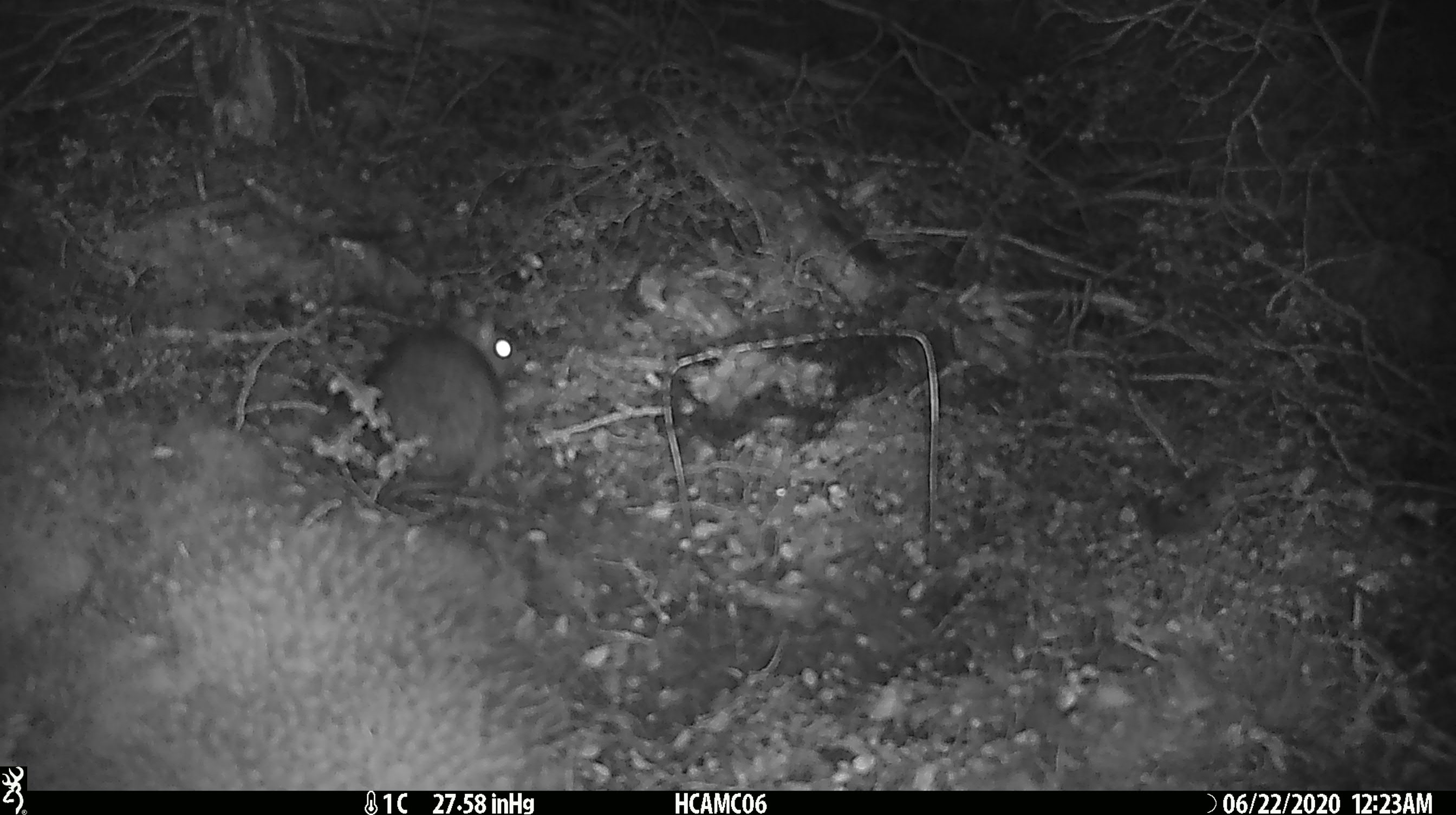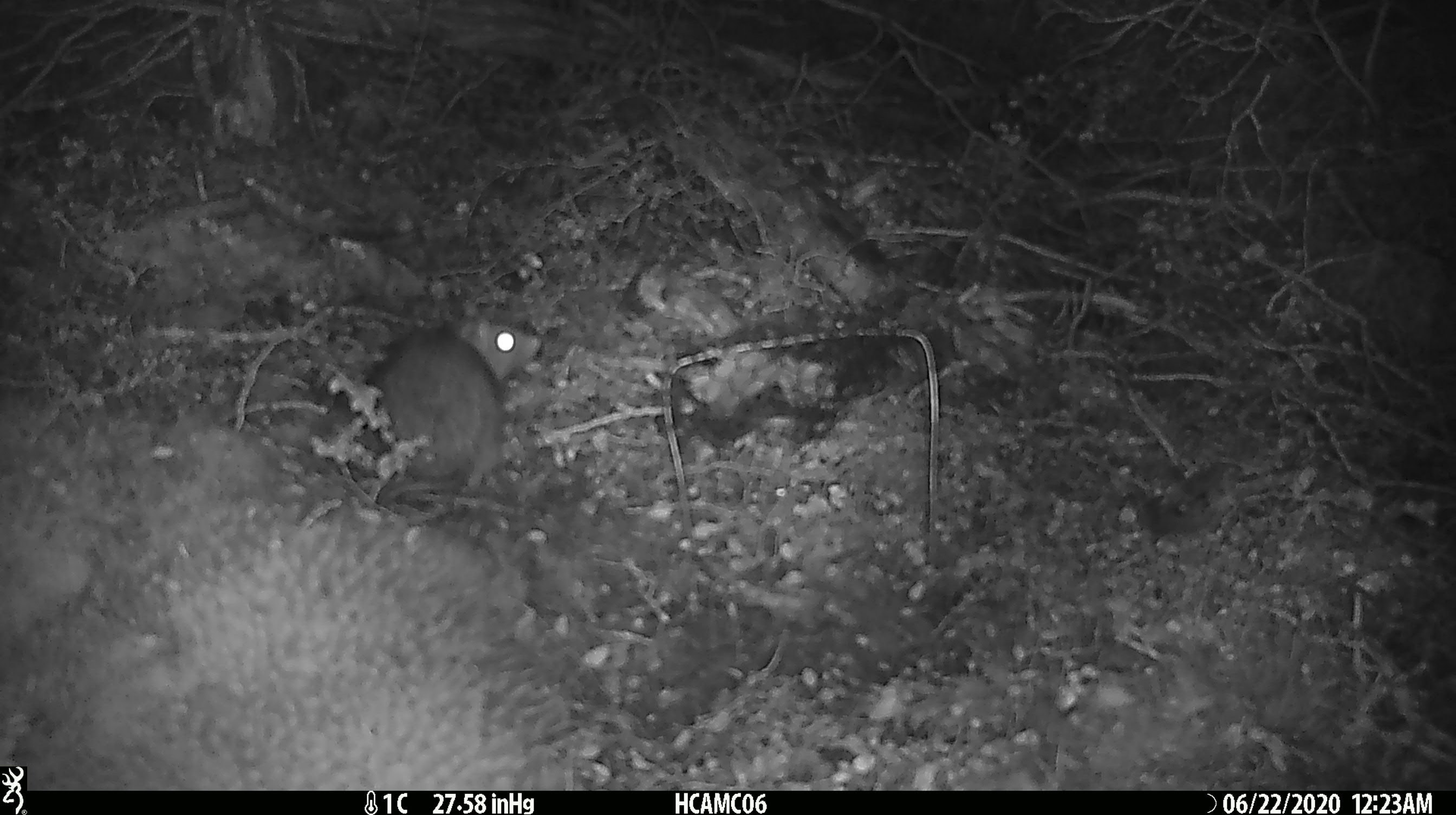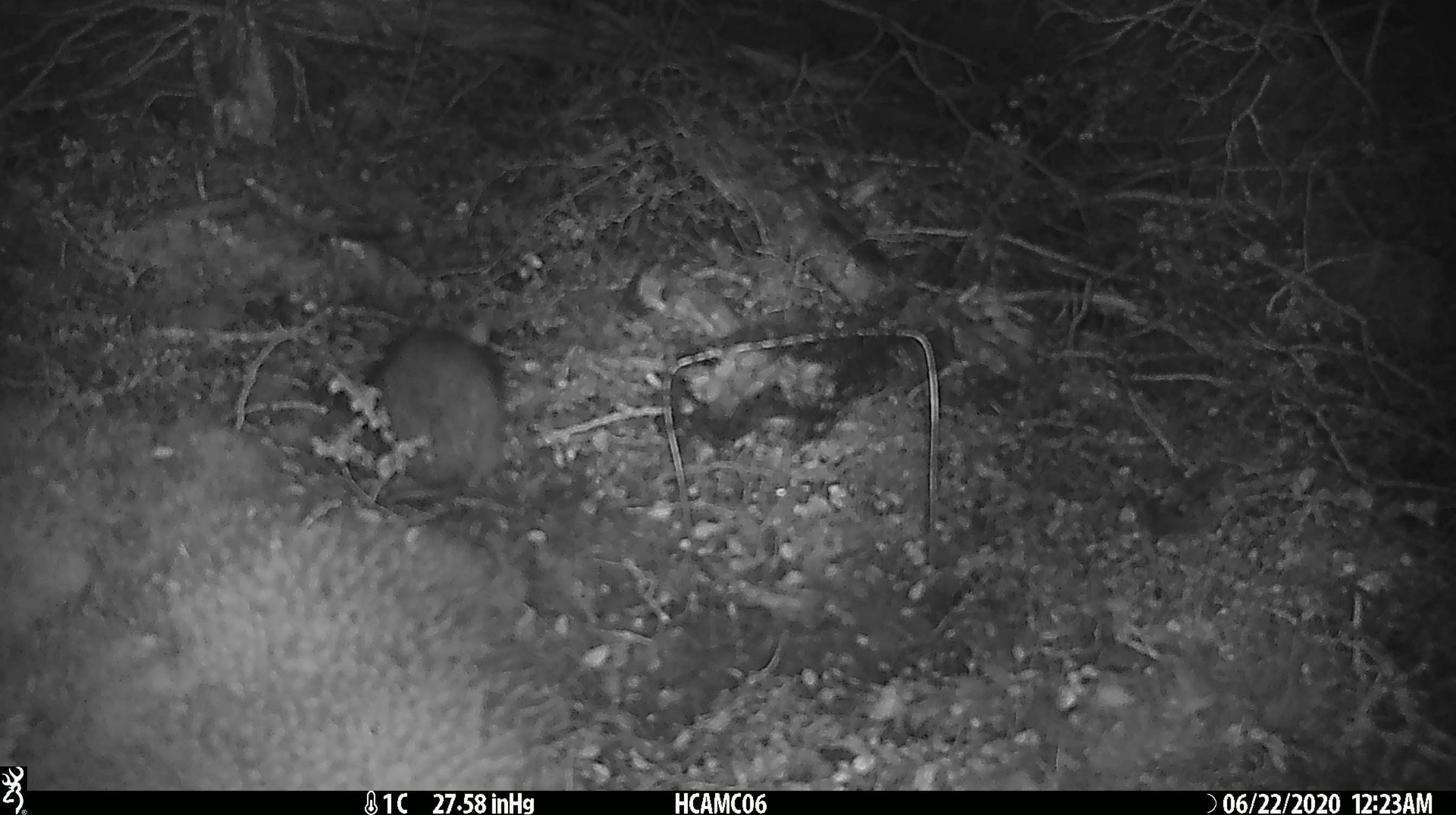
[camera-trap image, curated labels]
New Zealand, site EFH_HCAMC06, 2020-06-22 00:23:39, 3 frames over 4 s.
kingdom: Animalia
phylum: Chordata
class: Mammalia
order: Rodentia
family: Muridae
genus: Rattus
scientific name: Rattus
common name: rat